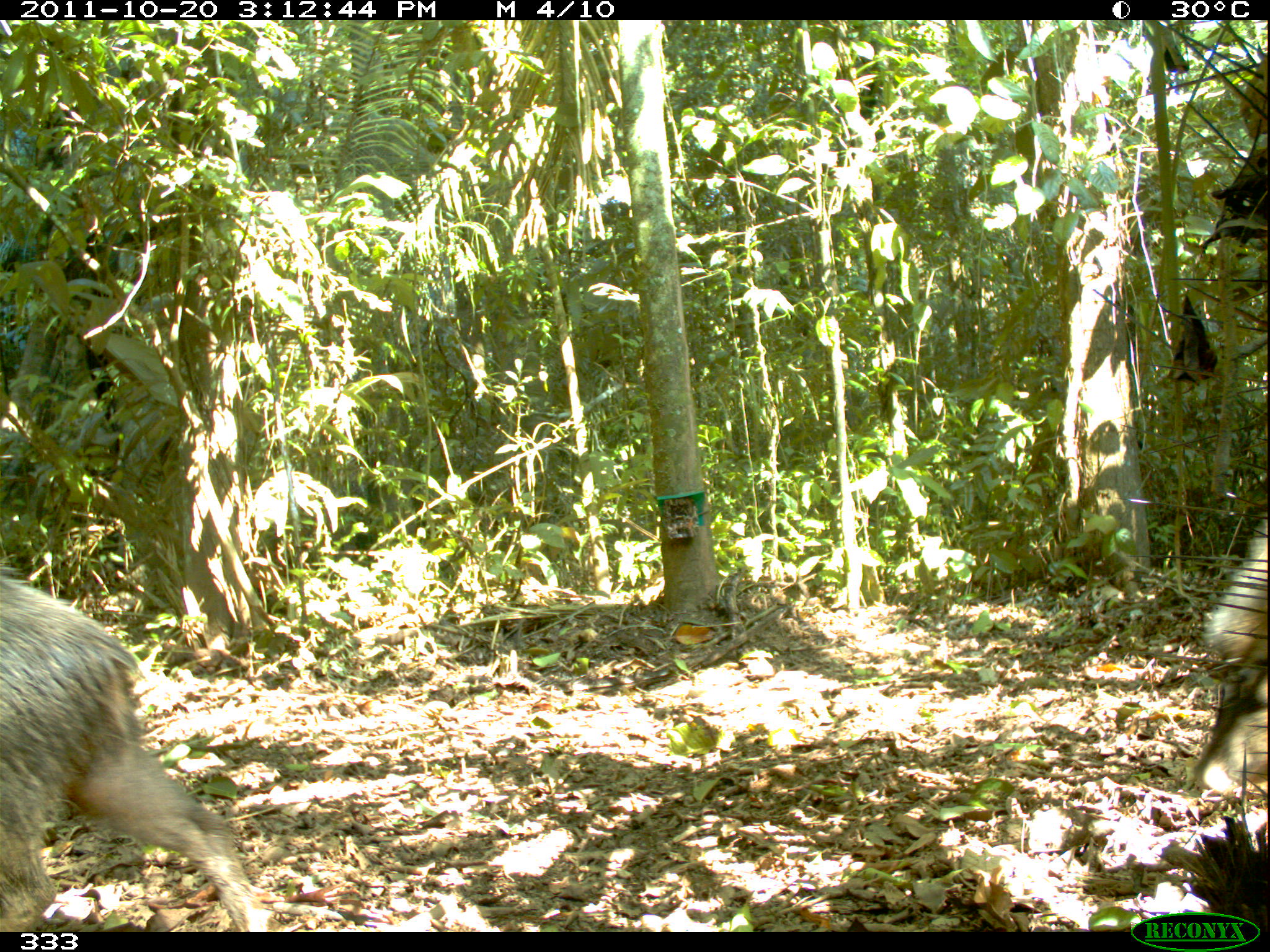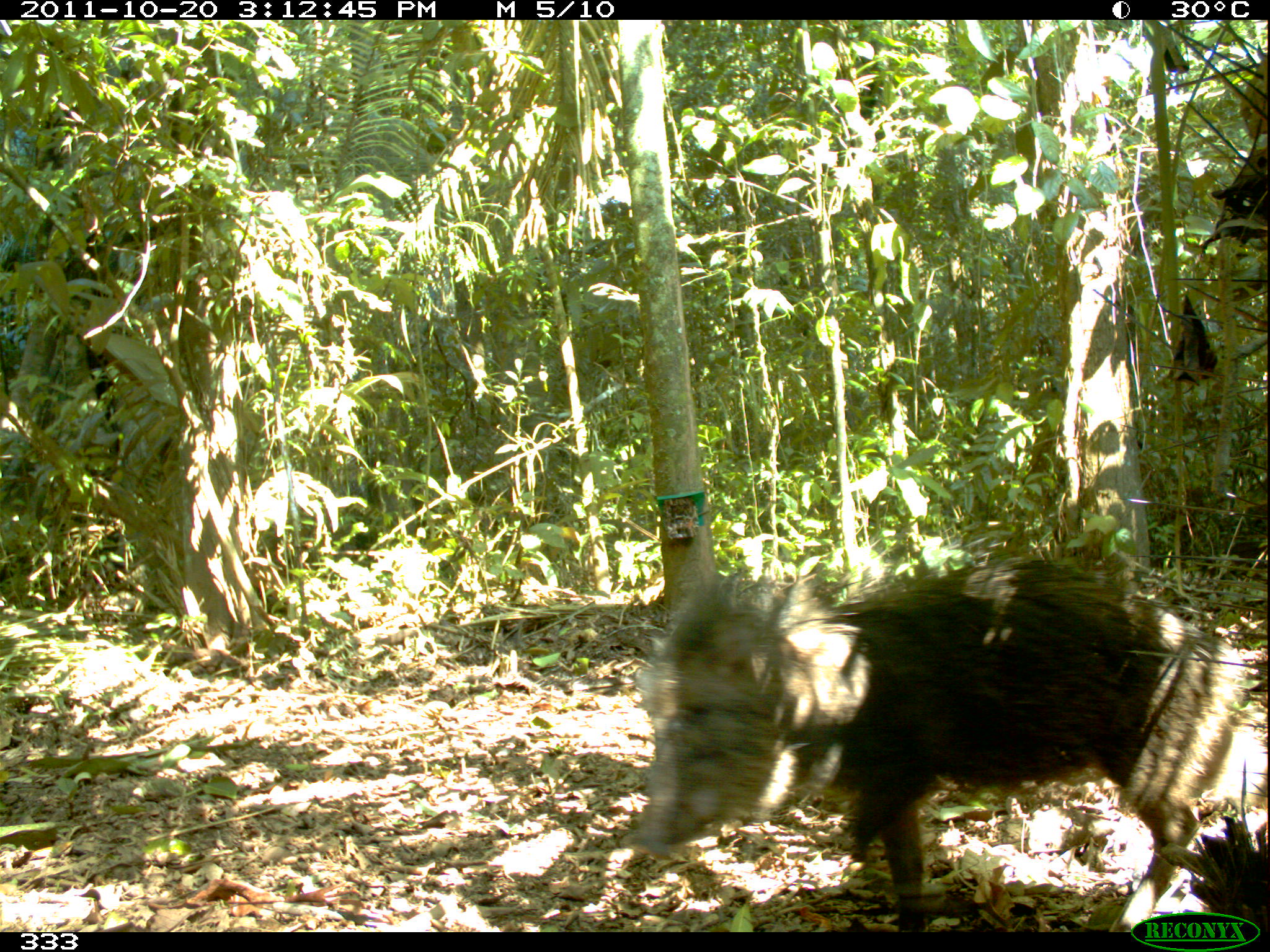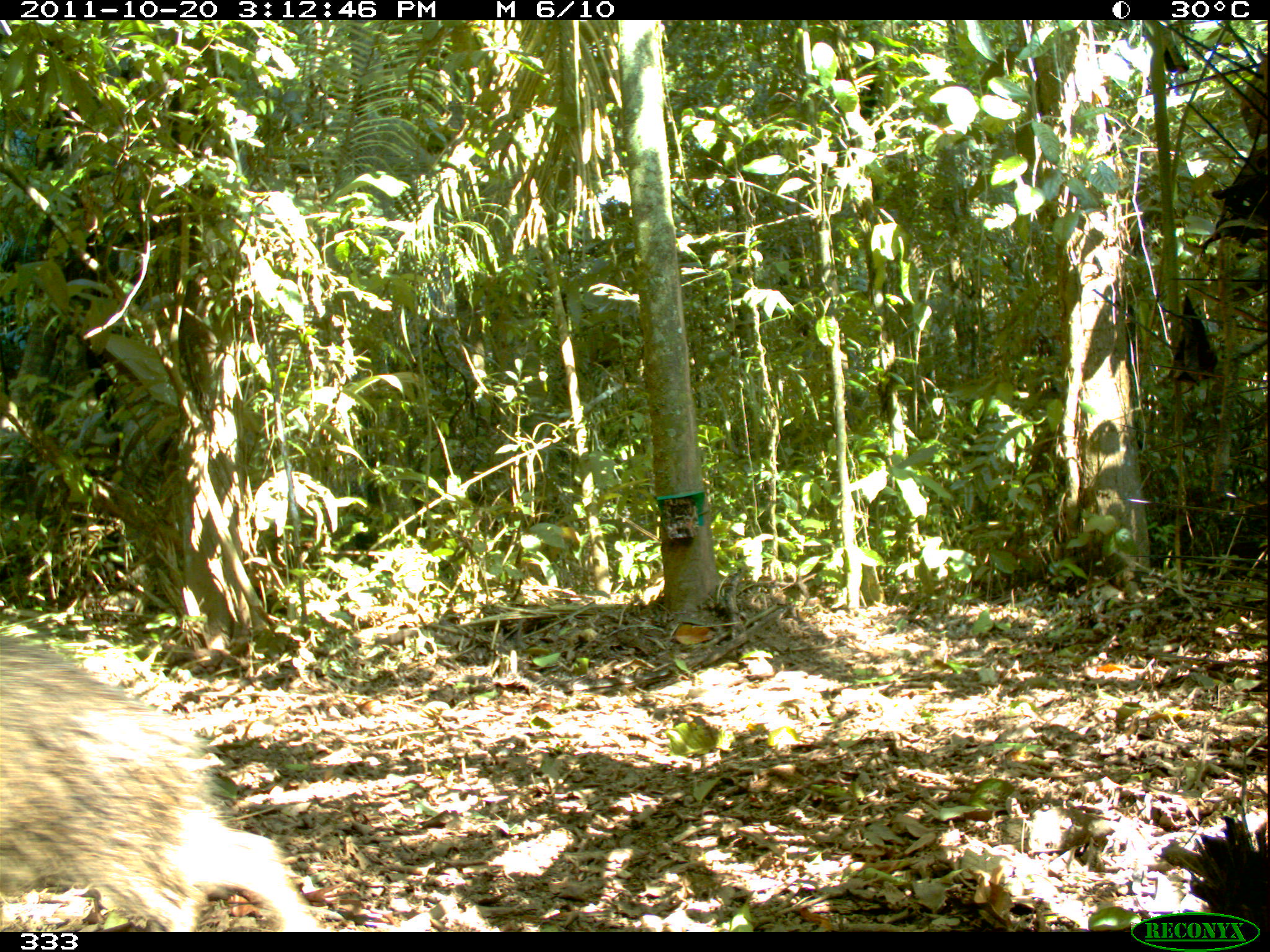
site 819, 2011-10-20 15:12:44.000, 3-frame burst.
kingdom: Animalia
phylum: Chordata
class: Mammalia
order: Artiodactyla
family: Tayassuidae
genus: Tayassu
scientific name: Tayassu pecari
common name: white-lipped peccary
Tayassu pecari (white-lipped peccary).